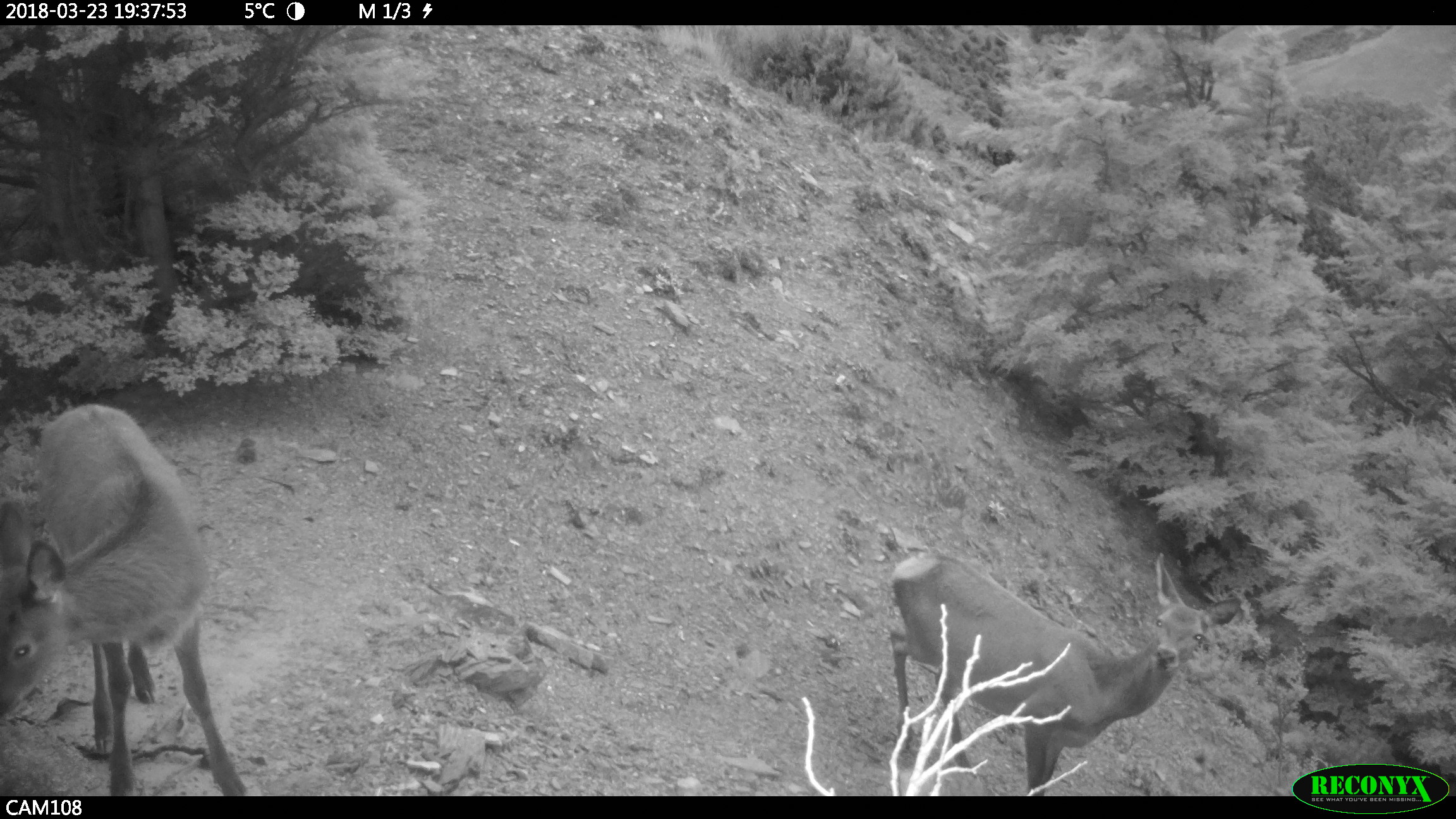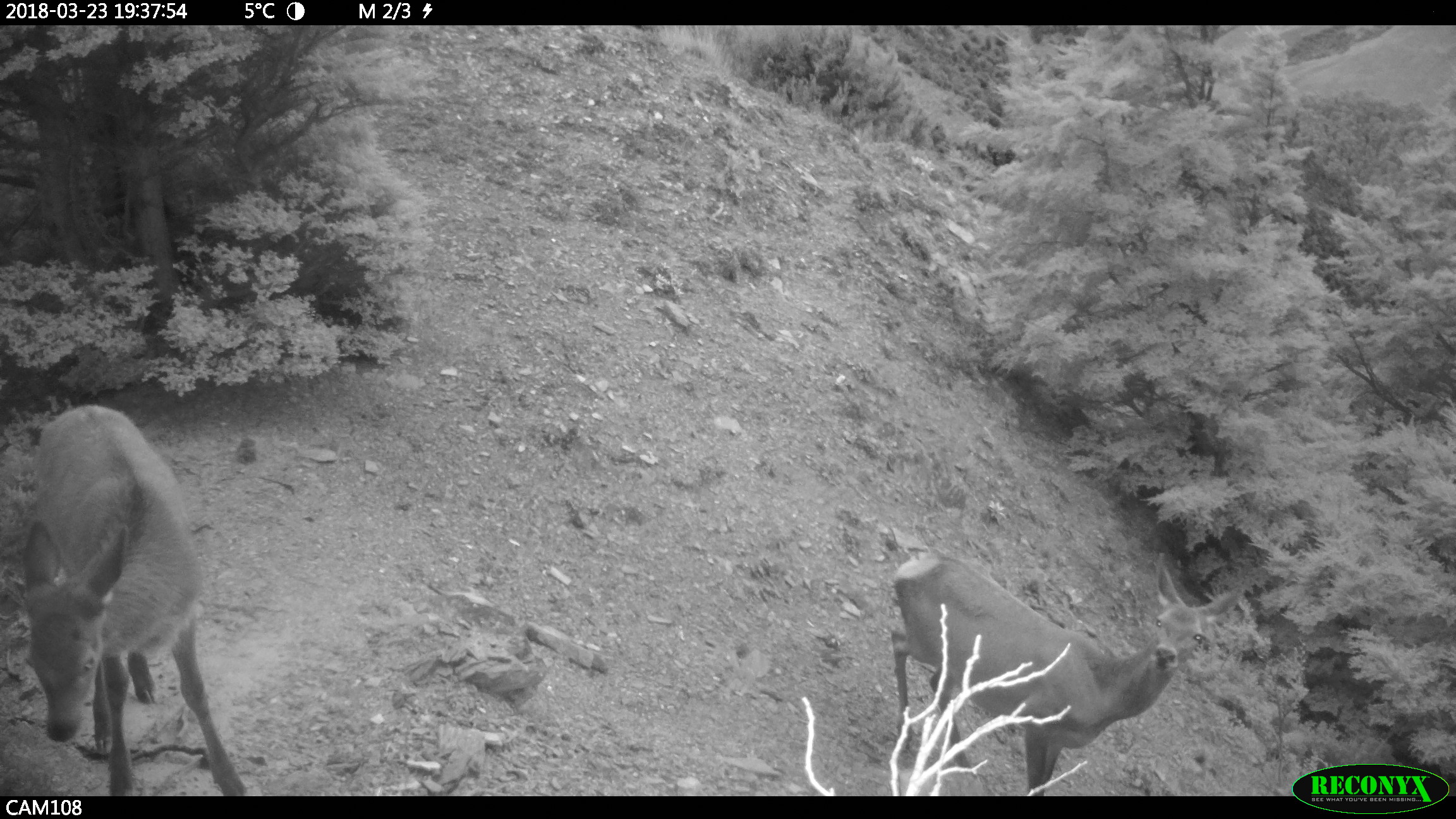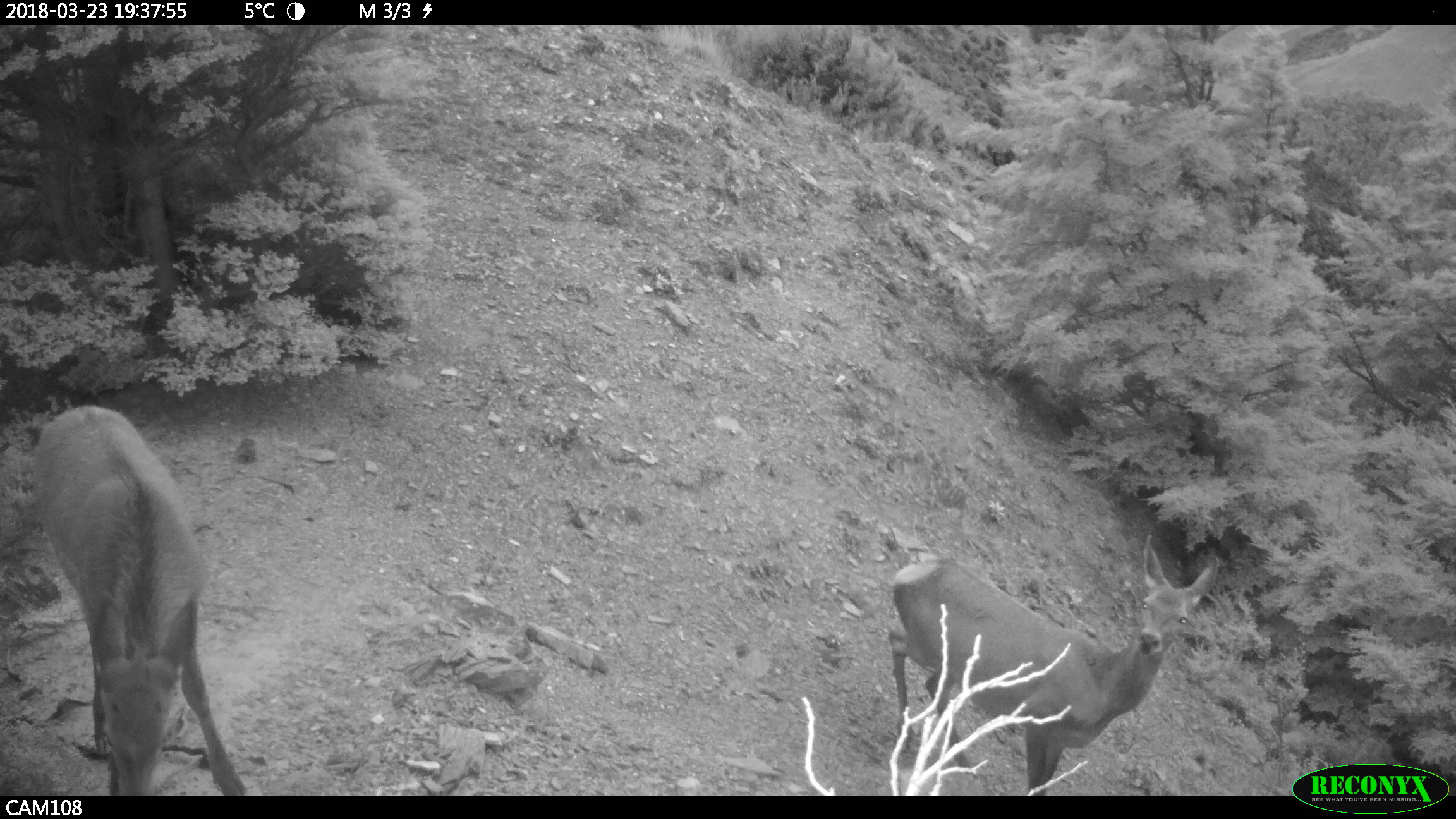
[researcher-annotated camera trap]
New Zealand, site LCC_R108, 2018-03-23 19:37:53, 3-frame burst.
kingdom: Animalia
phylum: Chordata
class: Mammalia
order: Artiodactyla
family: Cervidae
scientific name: Cervidae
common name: deer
Deer (Cervidae).